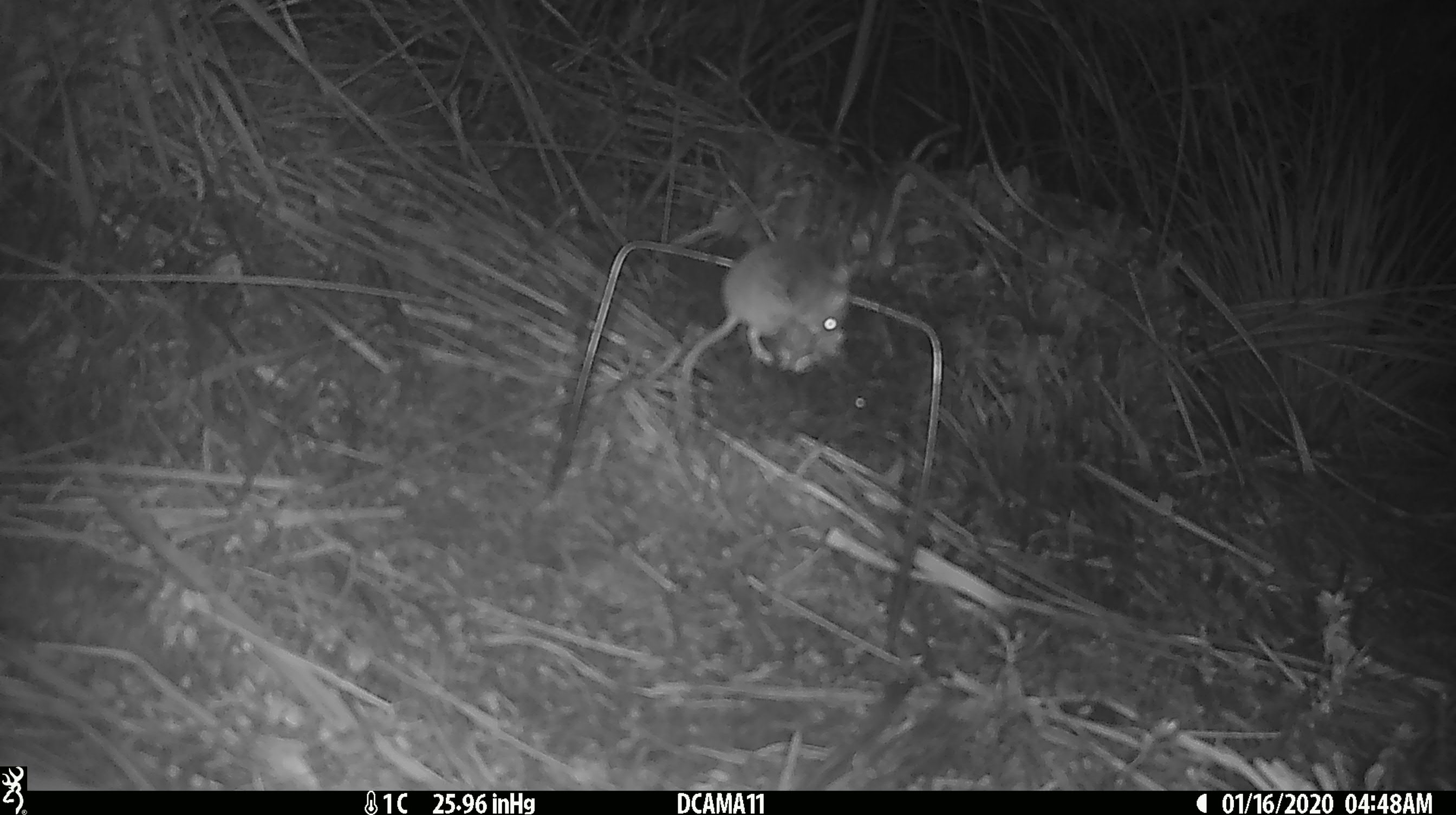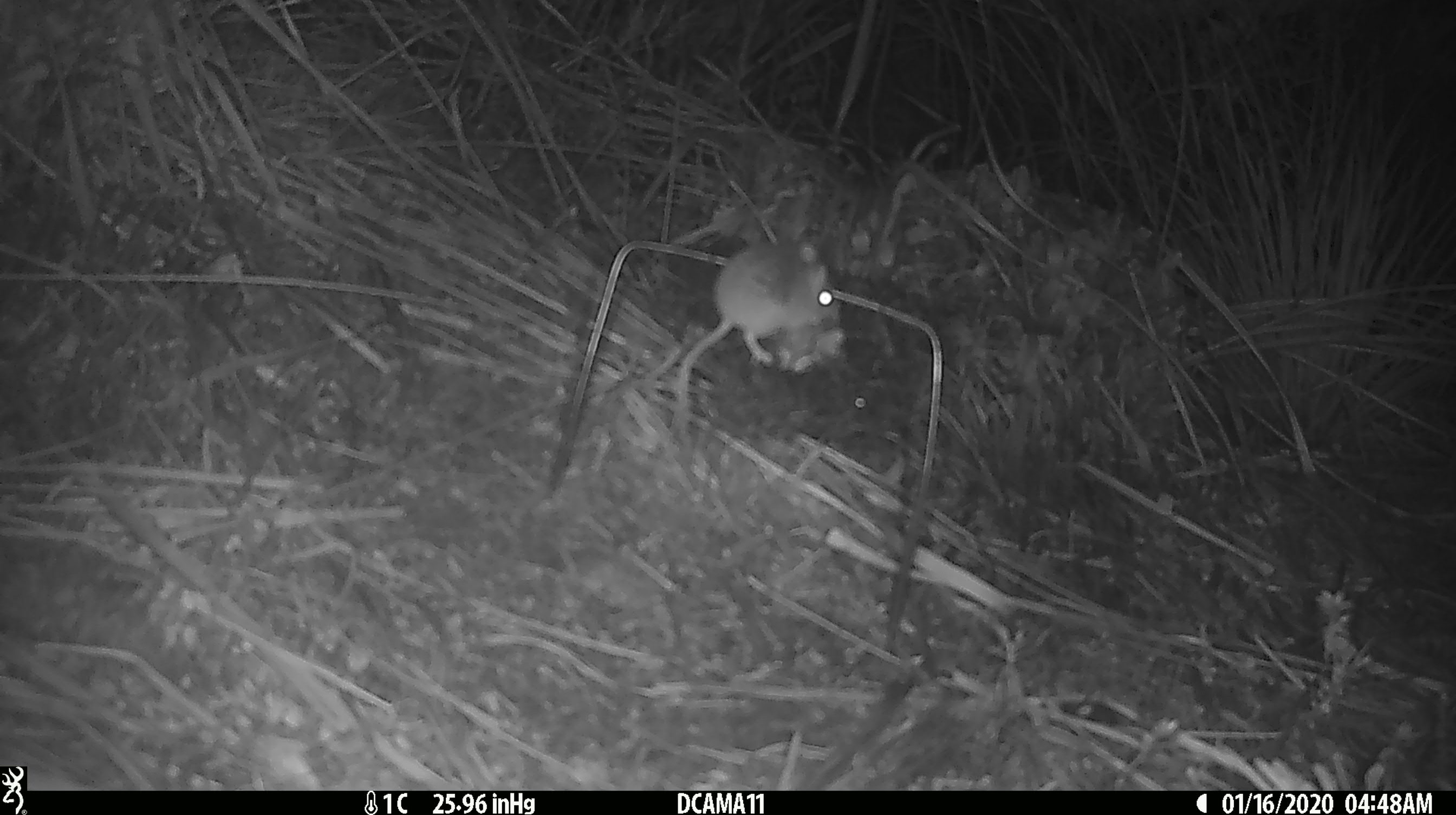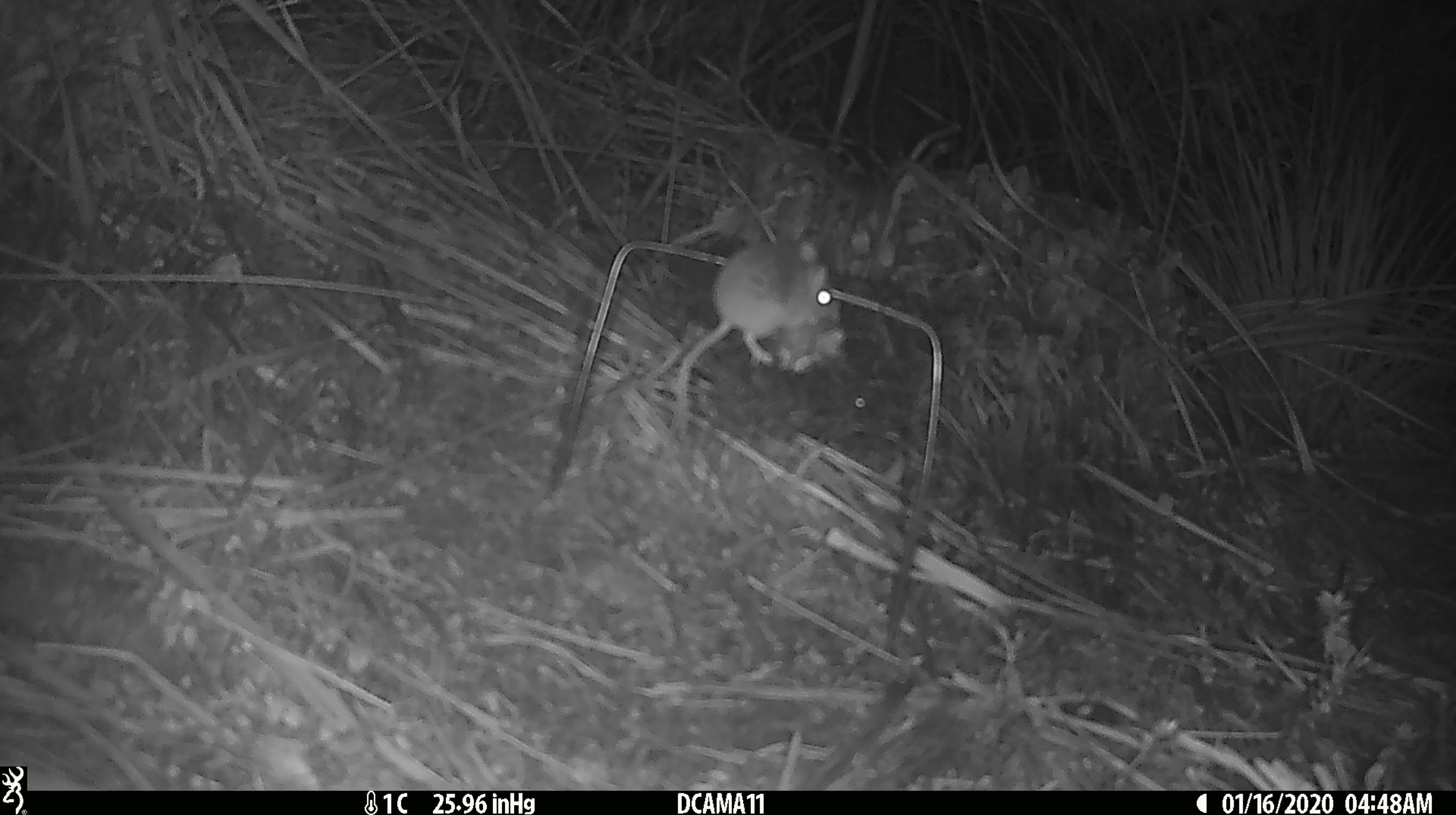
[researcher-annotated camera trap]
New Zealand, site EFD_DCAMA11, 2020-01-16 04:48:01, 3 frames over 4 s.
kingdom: Animalia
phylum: Chordata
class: Mammalia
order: Rodentia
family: Muridae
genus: Mus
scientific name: Mus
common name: mouse